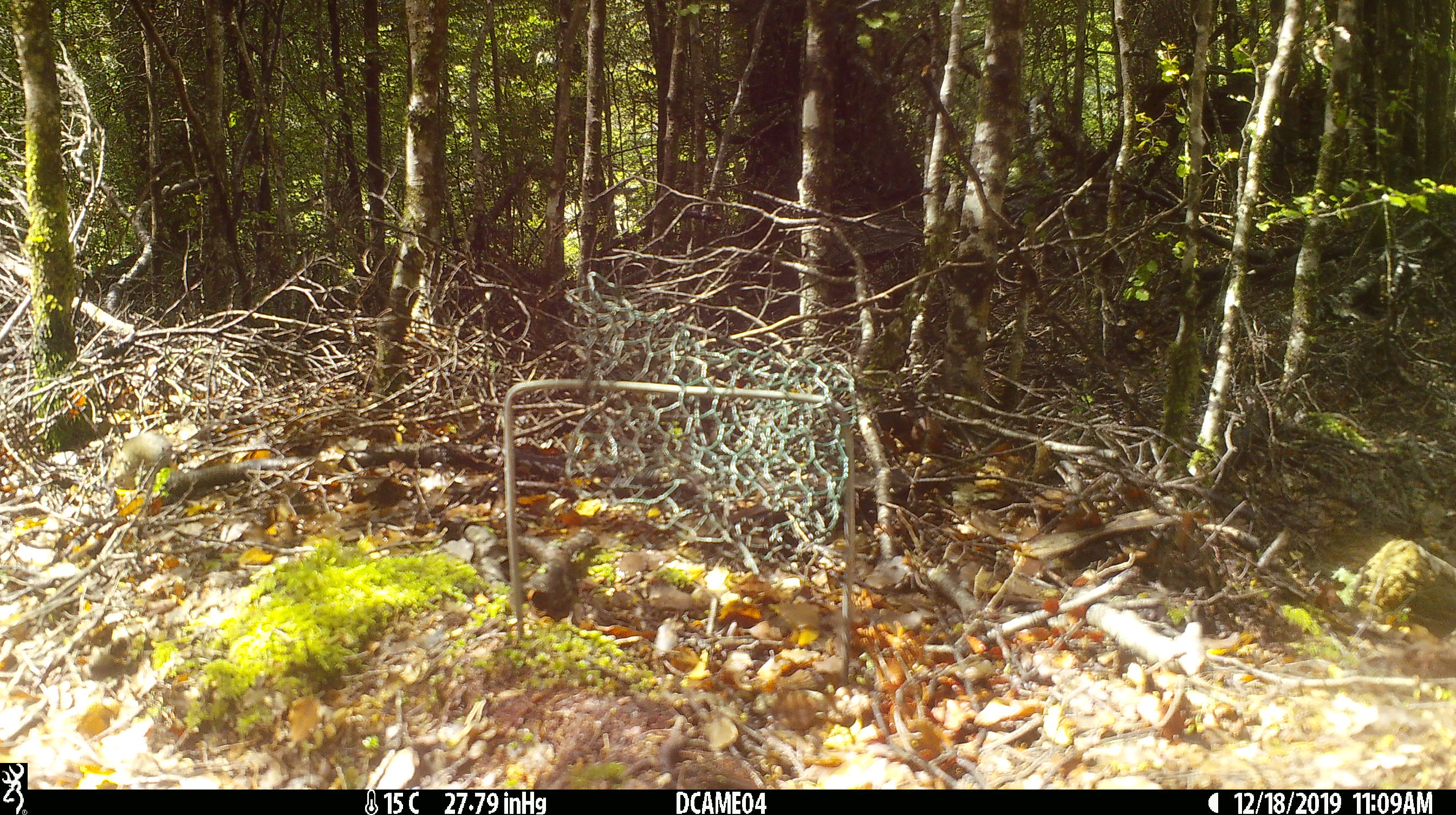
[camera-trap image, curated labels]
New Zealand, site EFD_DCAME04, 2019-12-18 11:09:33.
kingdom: Animalia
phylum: Chordata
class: Mammalia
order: Rodentia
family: Muridae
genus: Mus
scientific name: Mus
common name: mouse